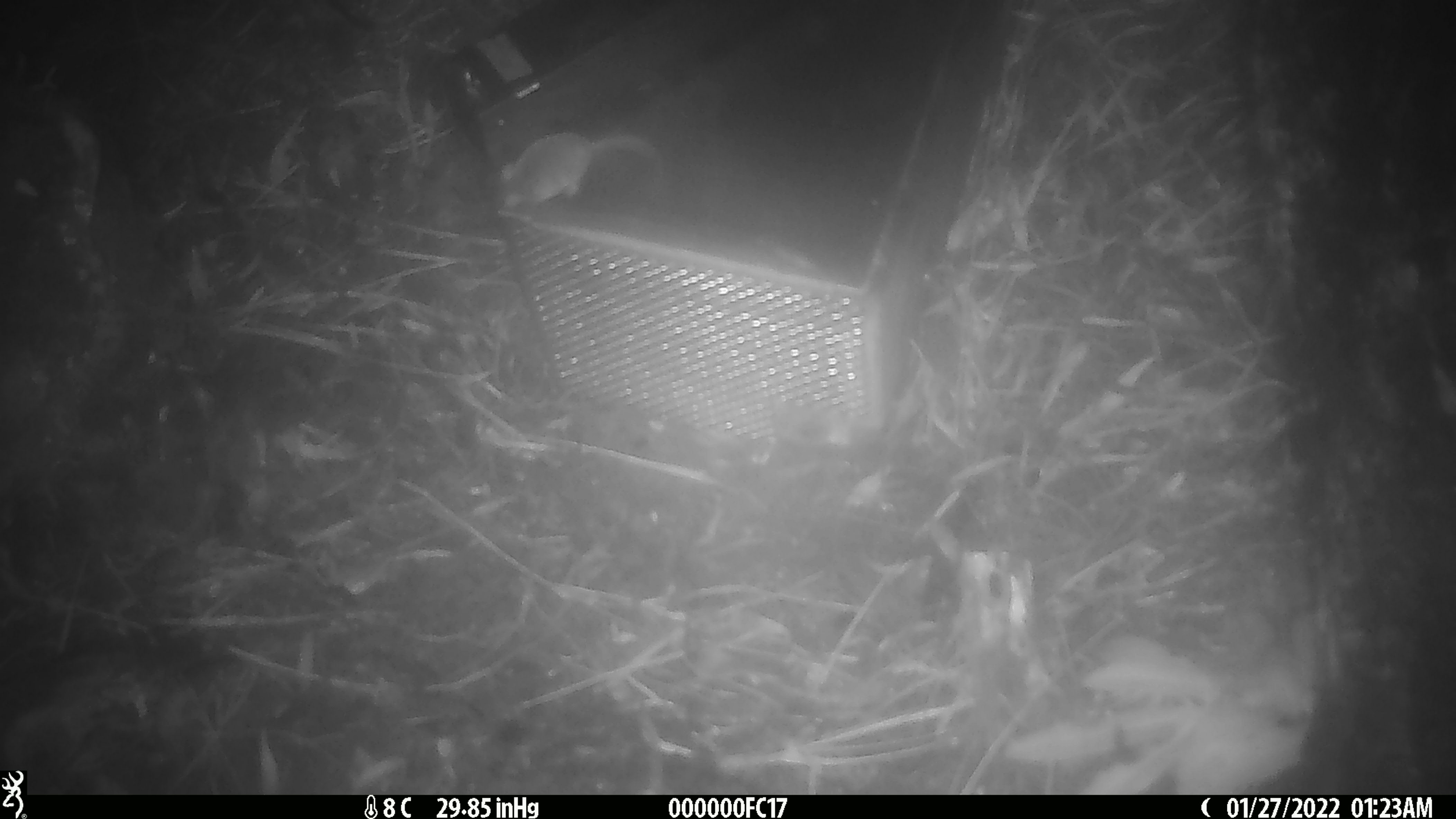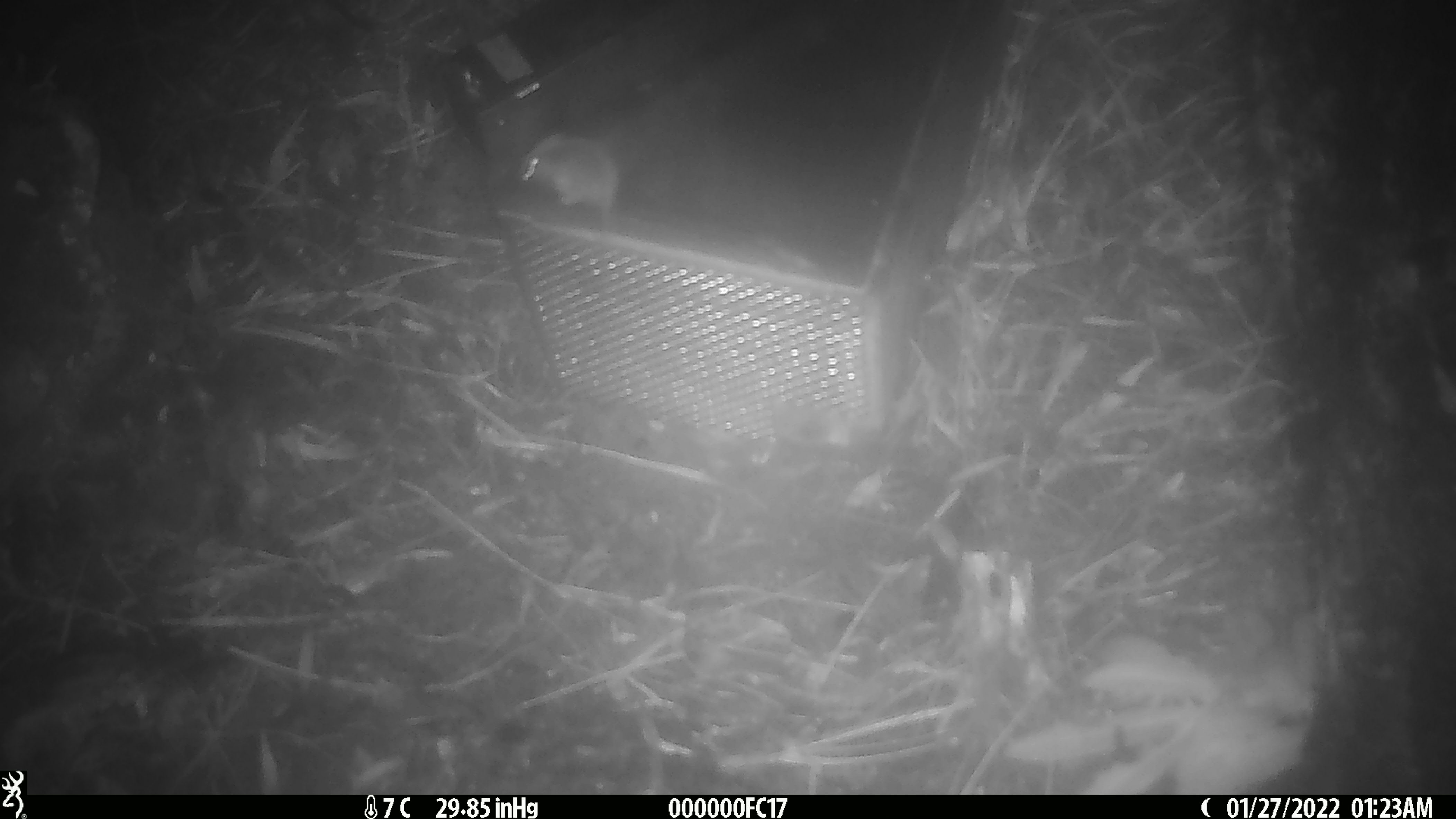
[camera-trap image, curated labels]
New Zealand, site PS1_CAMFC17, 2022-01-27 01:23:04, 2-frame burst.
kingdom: Animalia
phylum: Chordata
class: Mammalia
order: Rodentia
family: Muridae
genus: Mus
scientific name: Mus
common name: mouse